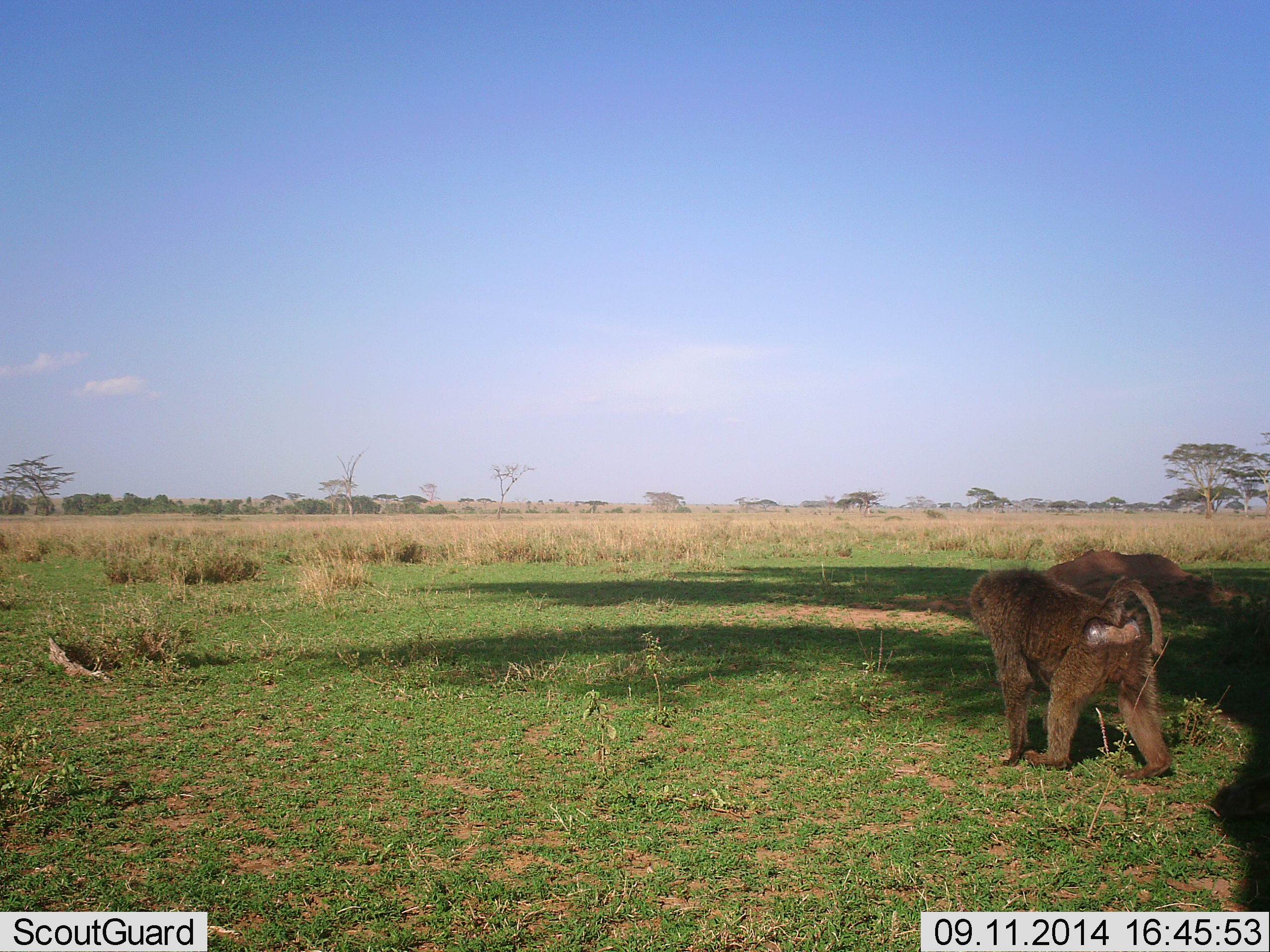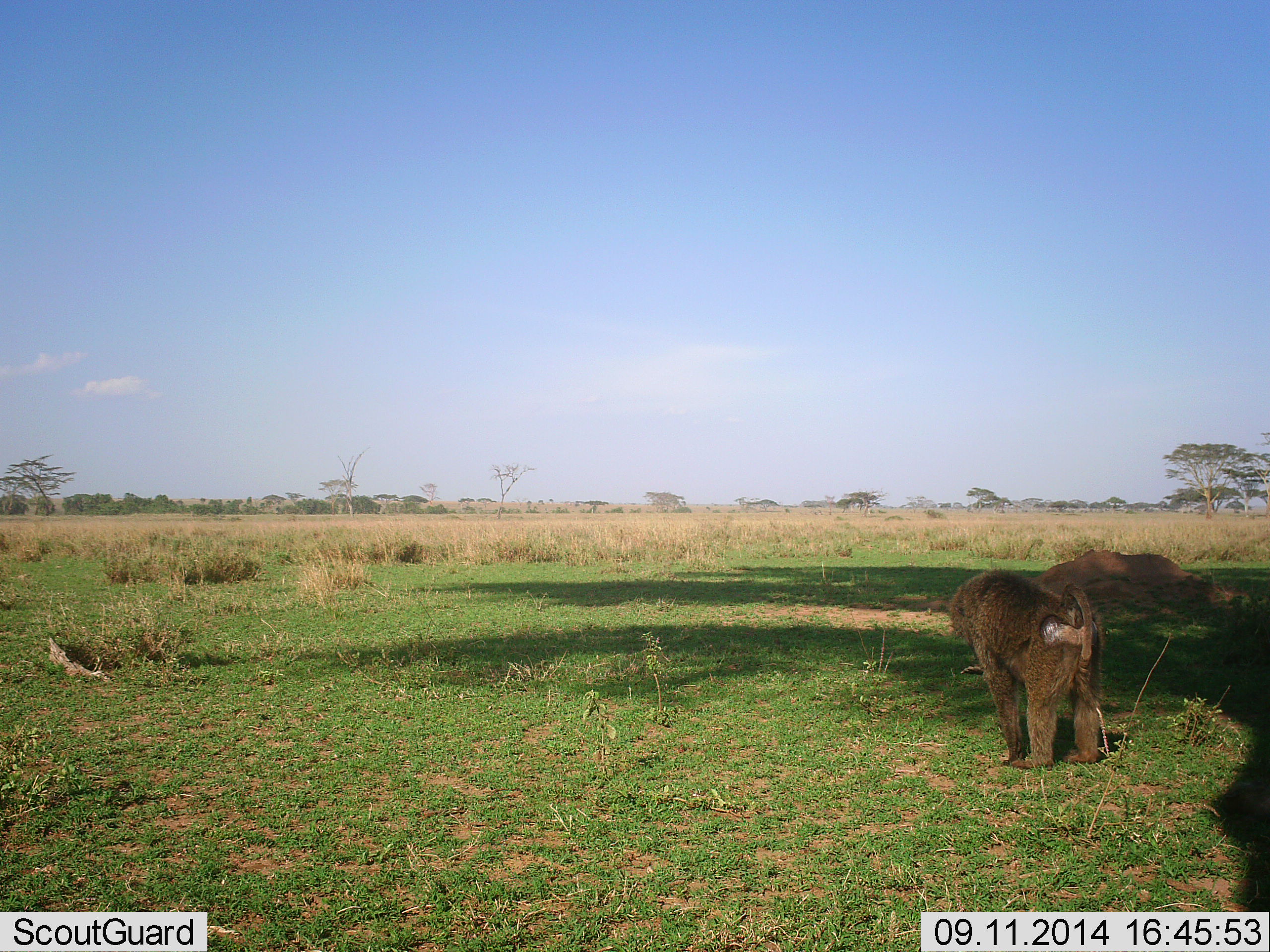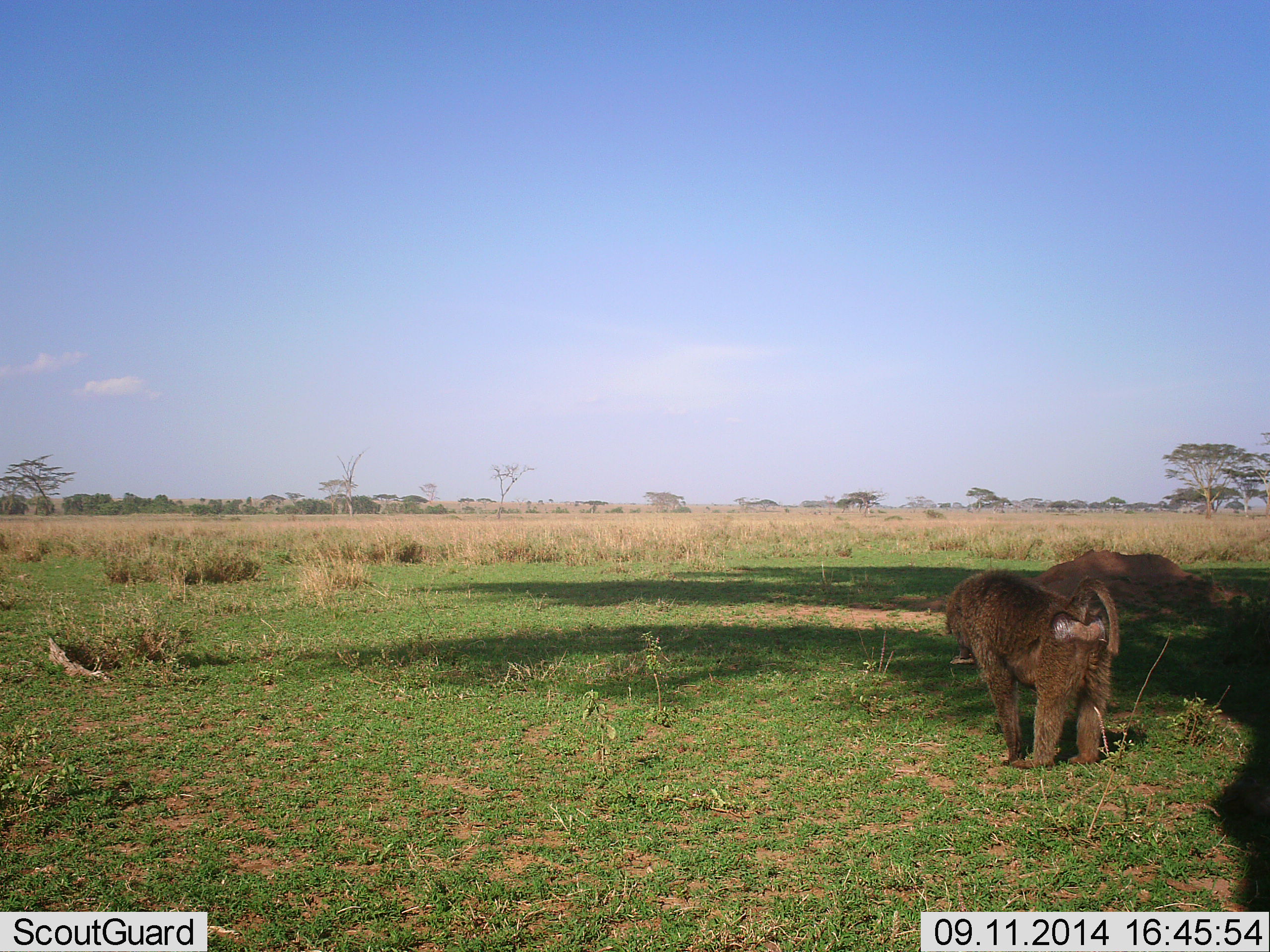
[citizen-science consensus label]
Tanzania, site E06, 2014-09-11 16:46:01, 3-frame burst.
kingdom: Animalia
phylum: Chordata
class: Mammalia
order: Primates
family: Cercopithecidae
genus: Papio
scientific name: Papio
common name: baboon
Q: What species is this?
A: Baboon (Papio).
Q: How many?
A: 1.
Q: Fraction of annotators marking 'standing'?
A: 40%.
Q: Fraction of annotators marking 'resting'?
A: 0%.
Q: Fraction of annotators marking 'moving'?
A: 50%.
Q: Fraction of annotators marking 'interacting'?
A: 0%.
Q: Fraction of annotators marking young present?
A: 0%.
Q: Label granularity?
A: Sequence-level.